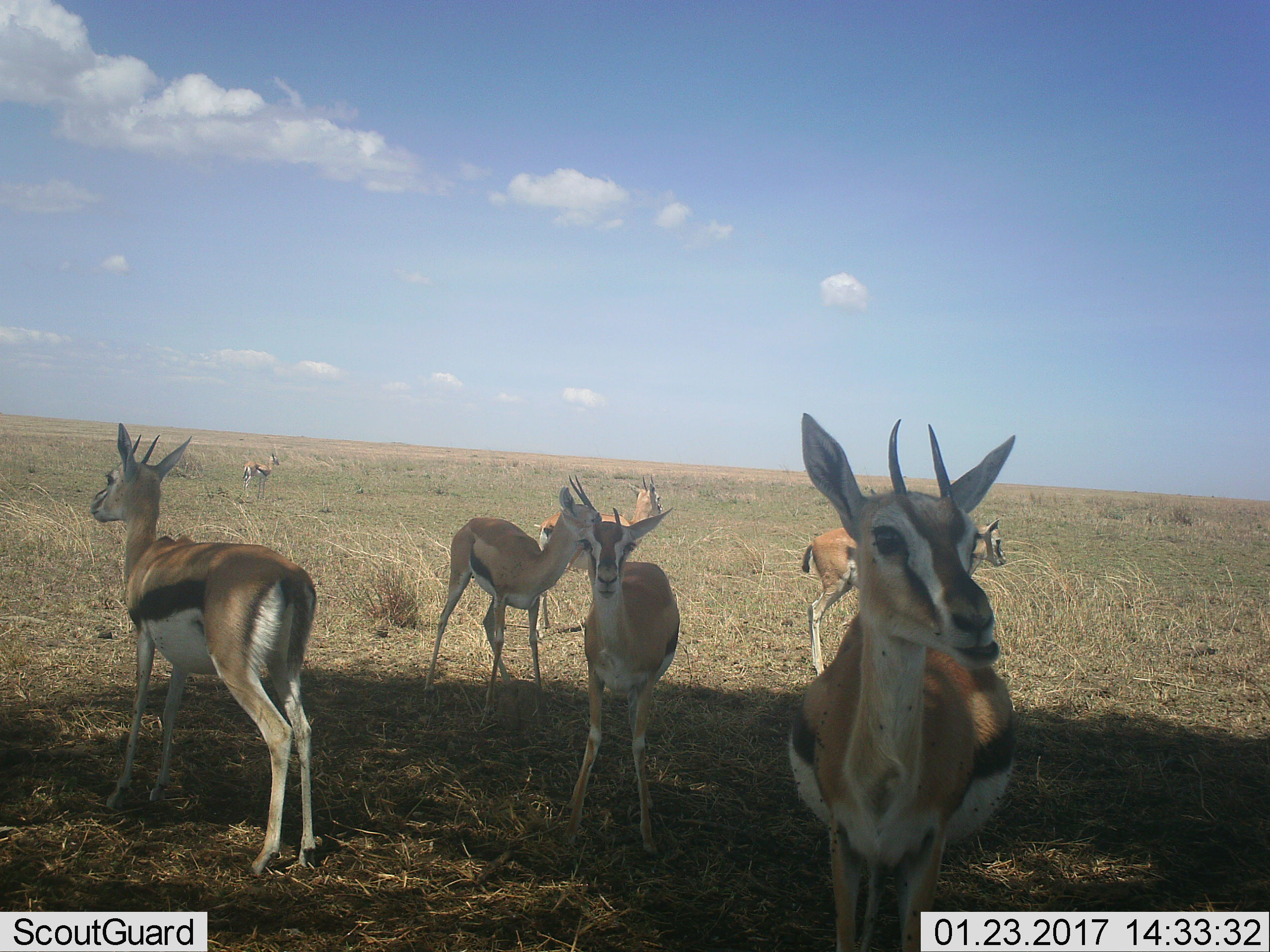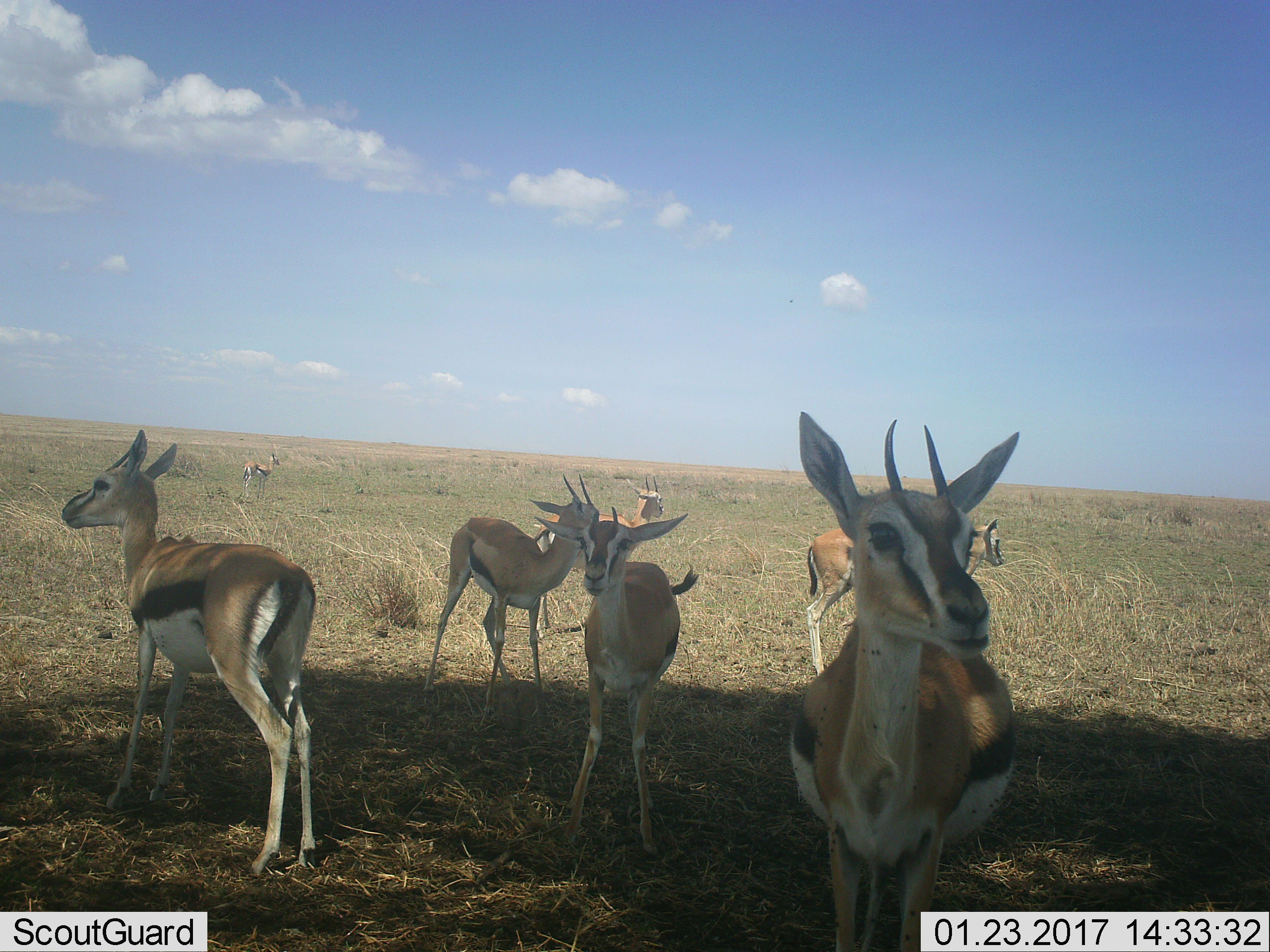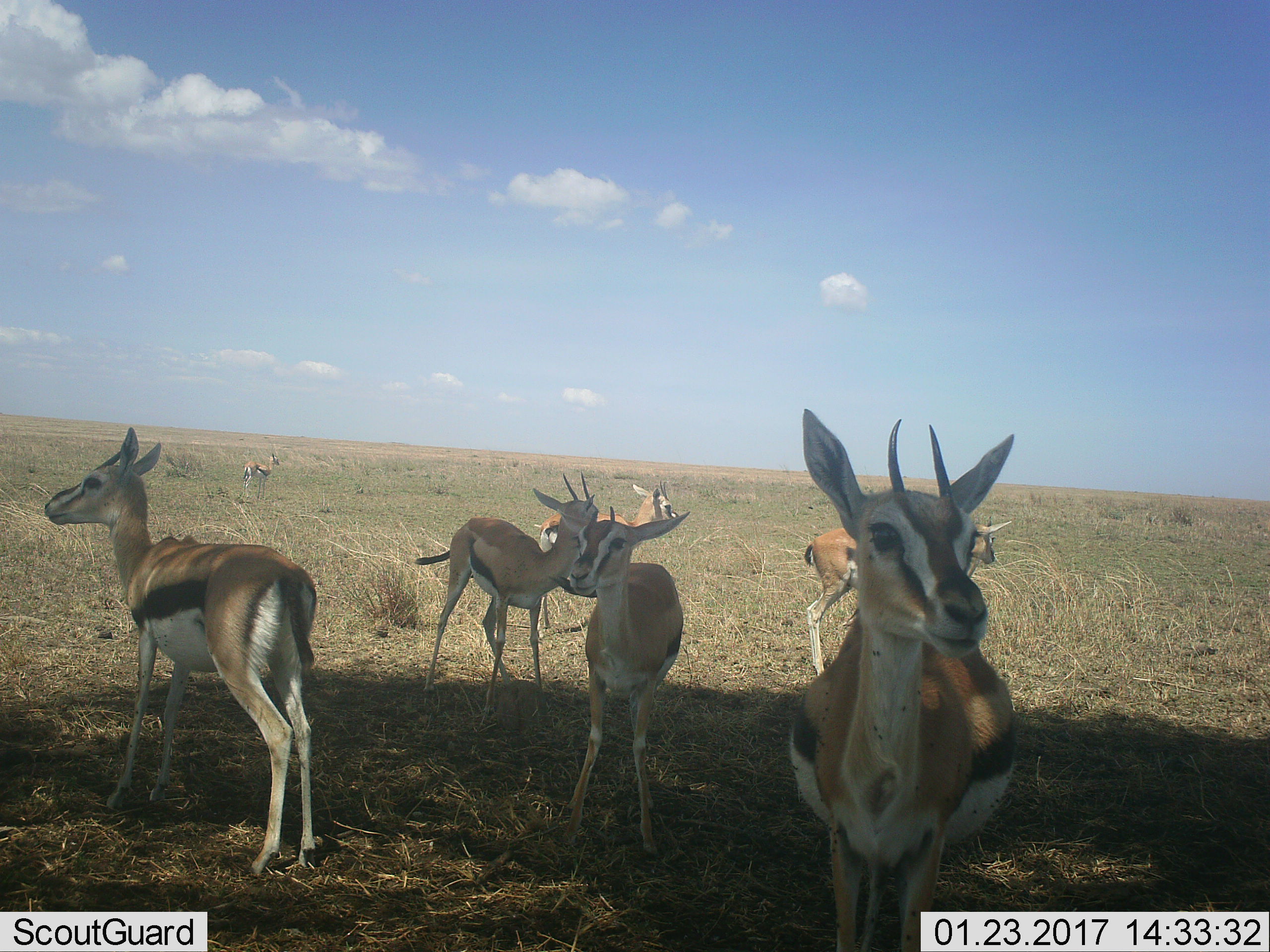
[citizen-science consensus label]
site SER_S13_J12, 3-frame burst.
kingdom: Animalia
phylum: Chordata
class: Mammalia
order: Artiodactyla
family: Bovidae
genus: Eudorcas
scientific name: Eudorcas thomsonii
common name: thomson's gazelle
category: gazellethomsons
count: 7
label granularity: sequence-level